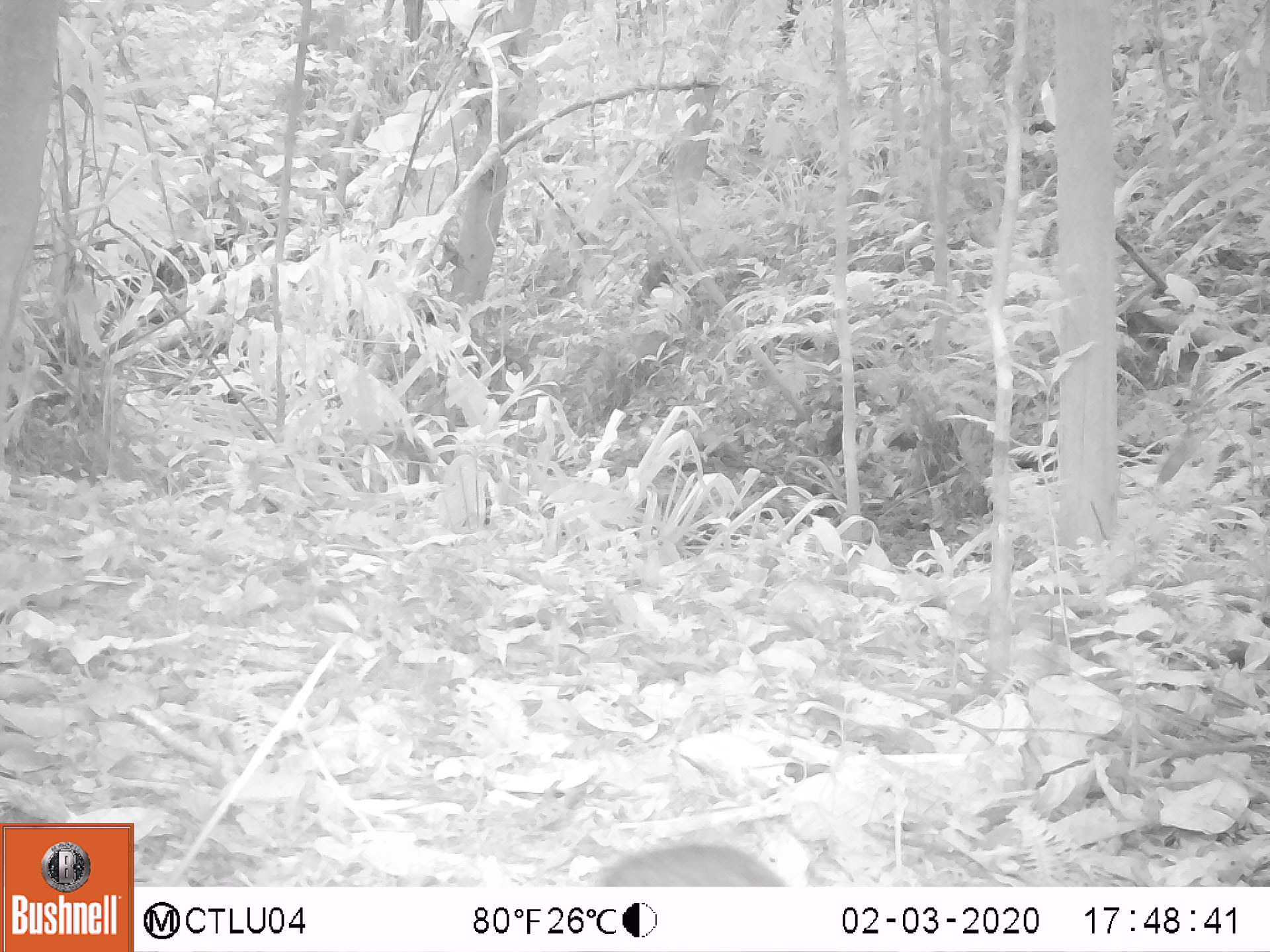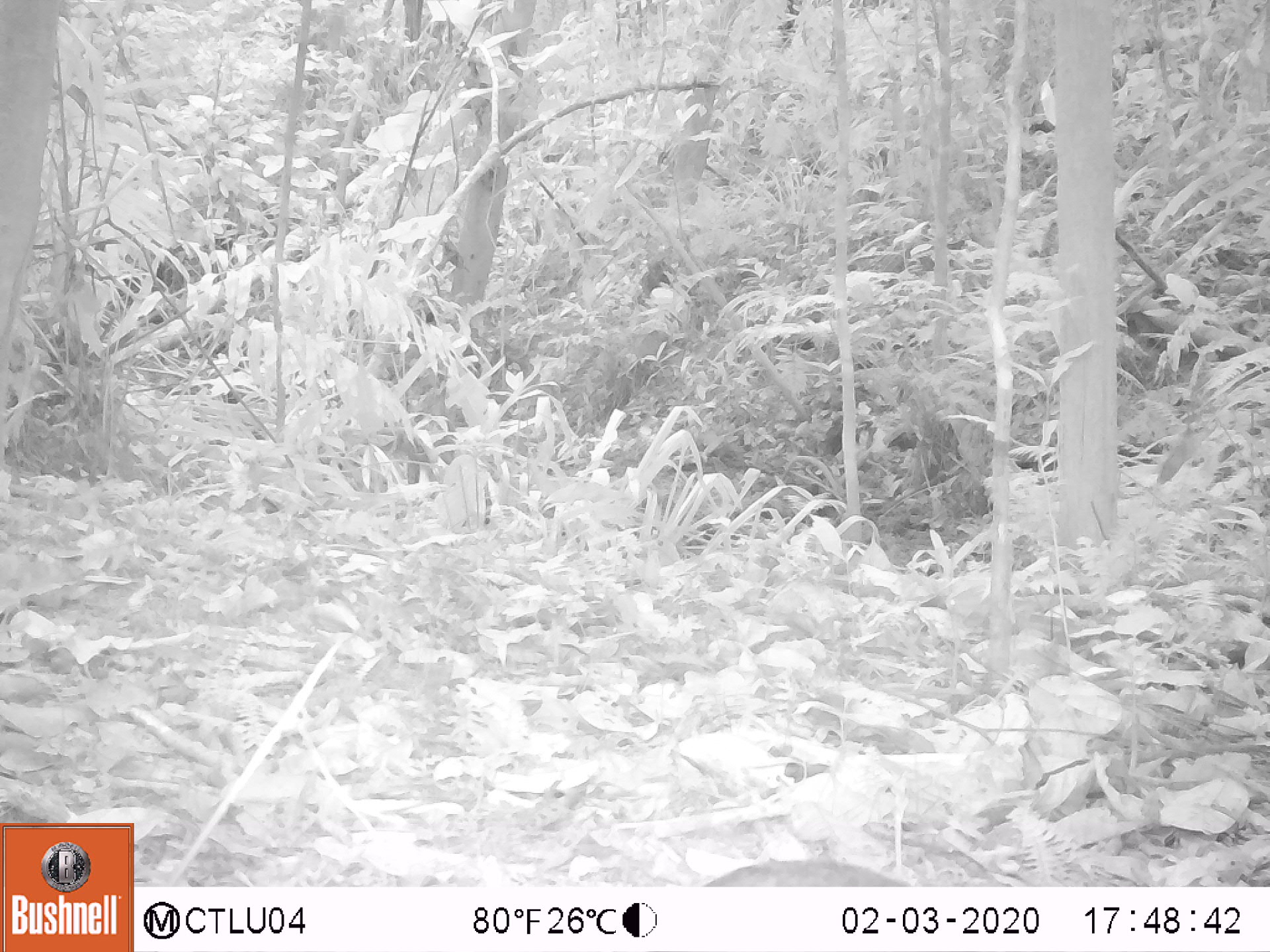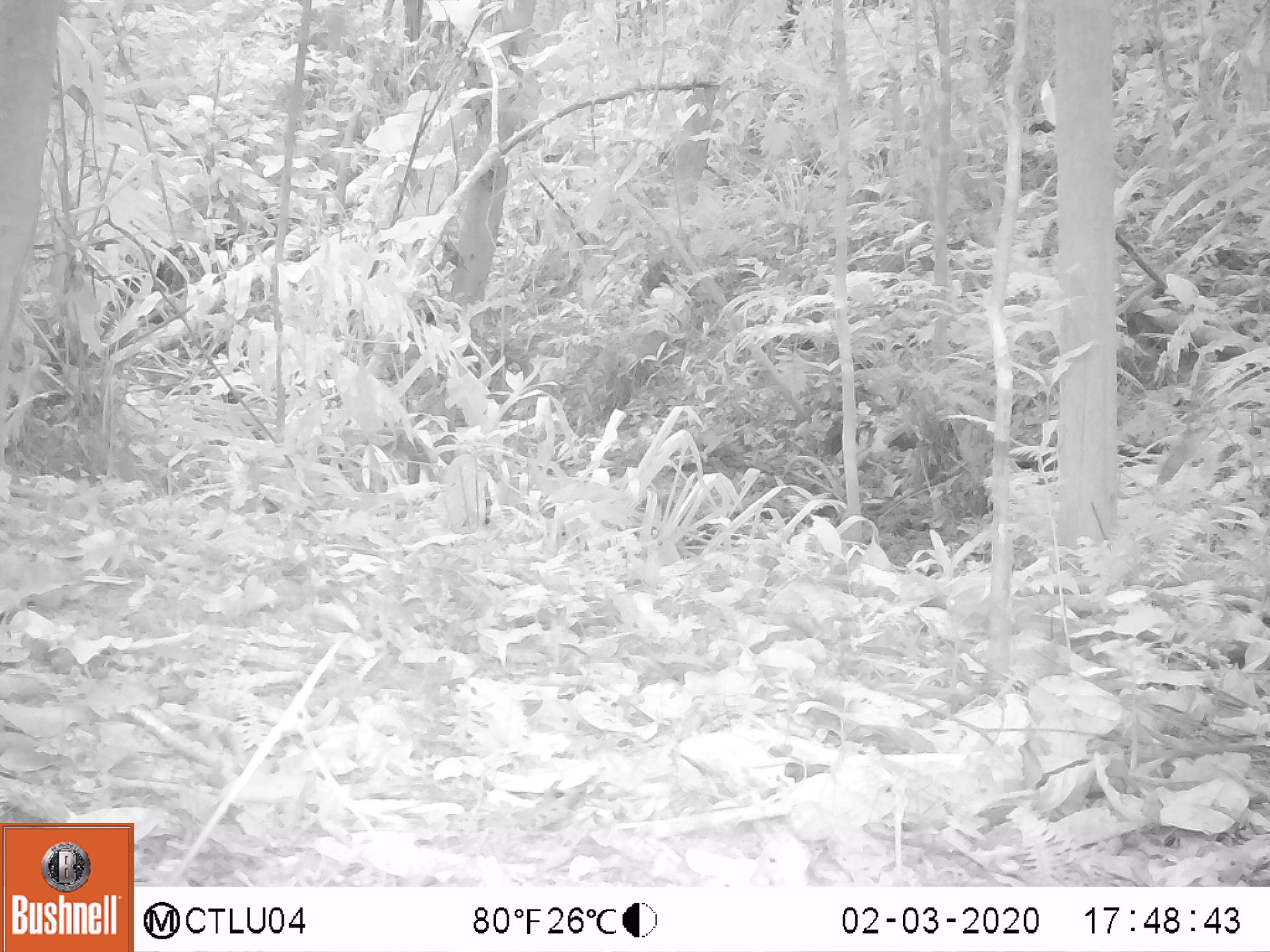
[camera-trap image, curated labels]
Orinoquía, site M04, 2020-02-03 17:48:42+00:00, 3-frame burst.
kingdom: Animalia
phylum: Chordata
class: Mammalia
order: Rodentia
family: Dasyproctidae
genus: Dasyprocta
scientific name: Dasyprocta fuliginosa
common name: black agouti